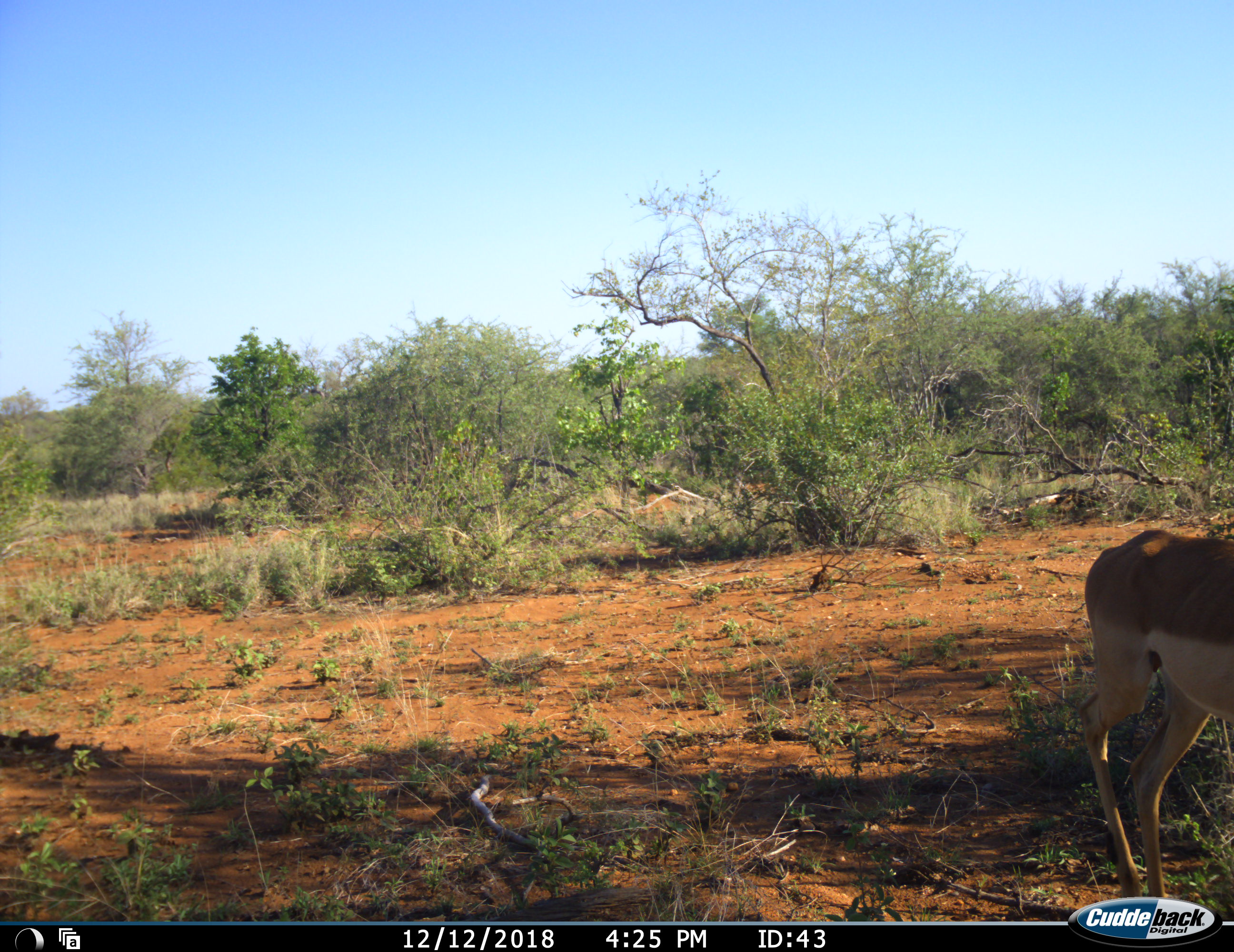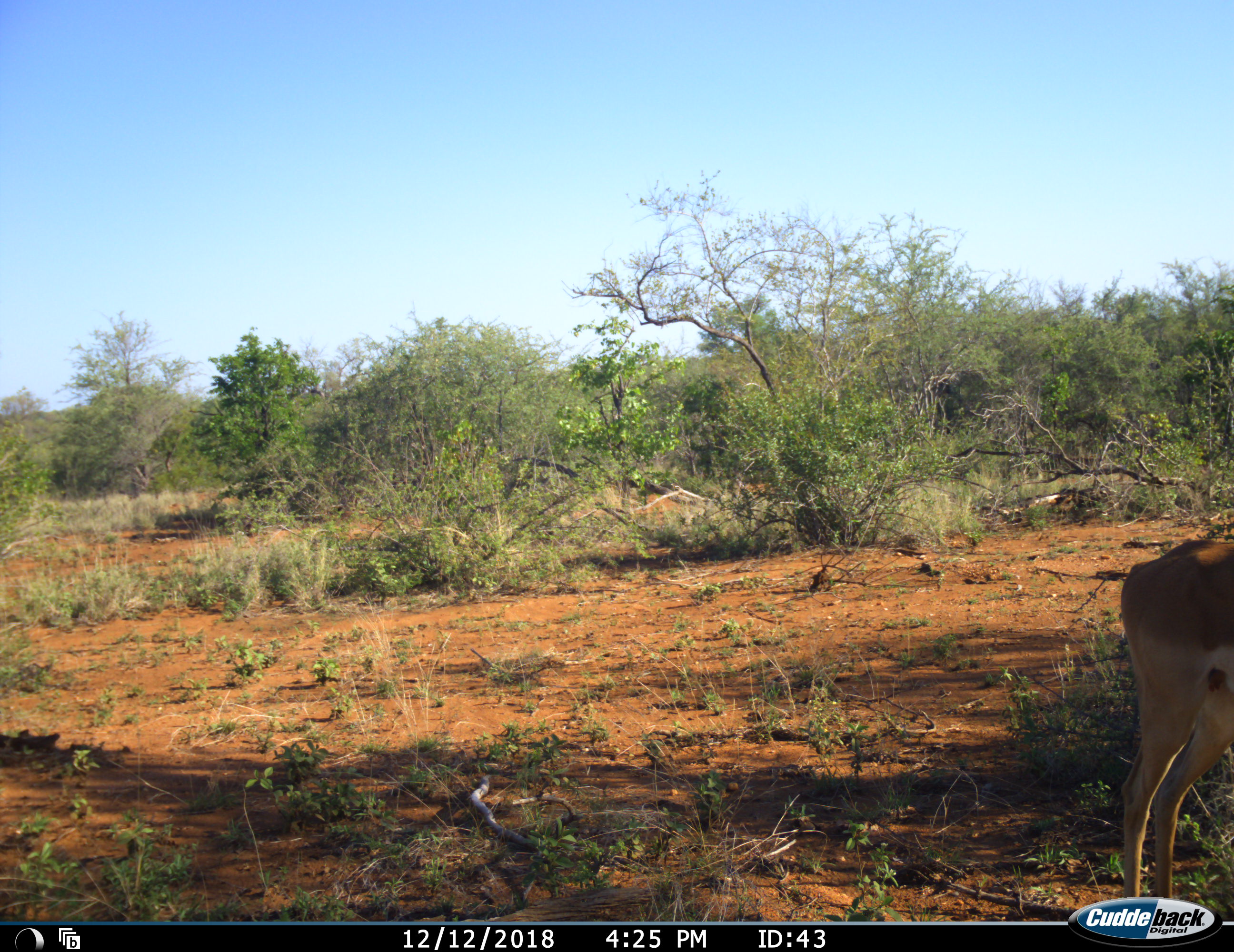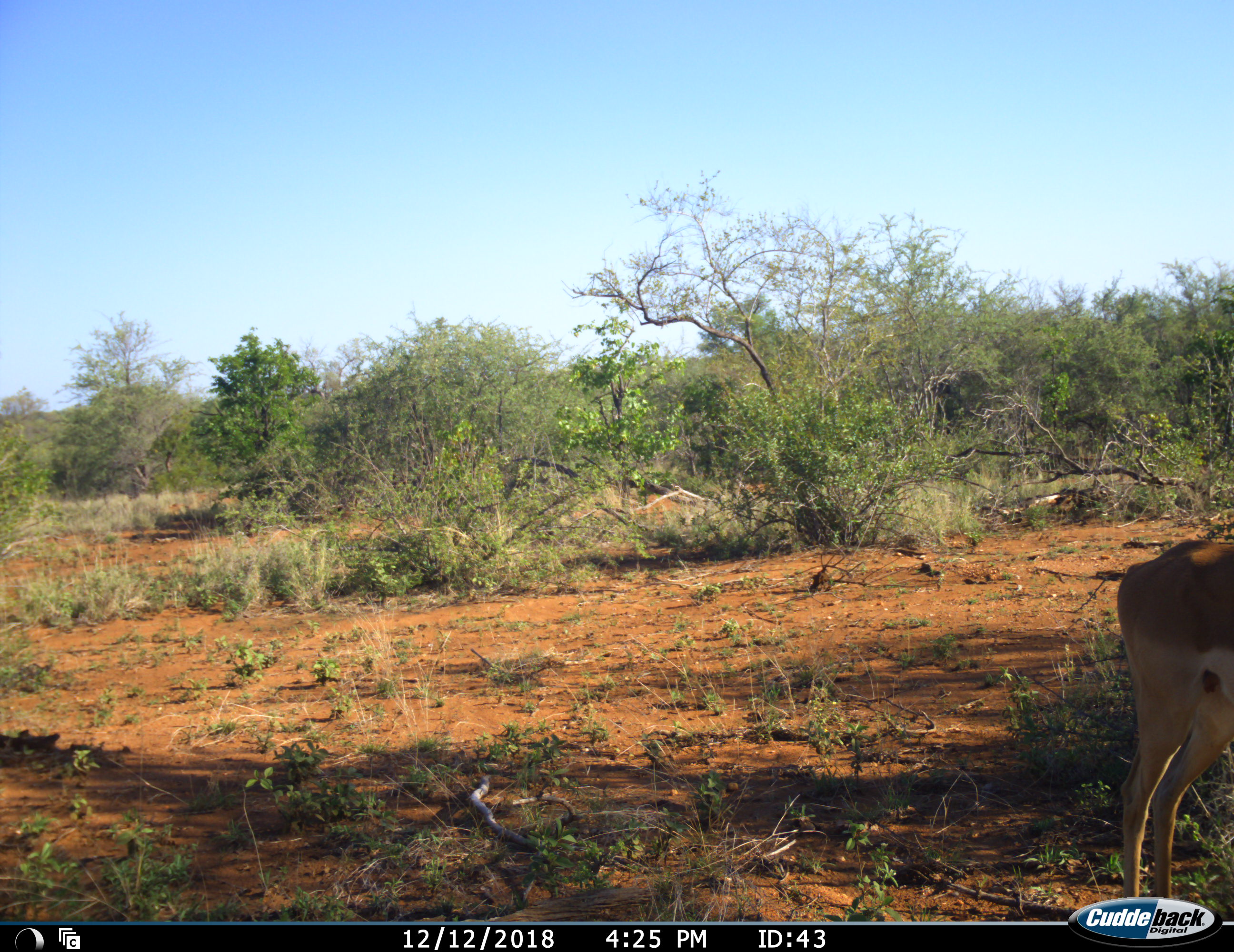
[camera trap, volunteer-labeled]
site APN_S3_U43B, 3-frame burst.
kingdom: Animalia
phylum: Chordata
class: Mammalia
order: Artiodactyla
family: Bovidae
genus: Aepyceros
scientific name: Aepyceros melampus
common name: impala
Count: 1.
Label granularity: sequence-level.